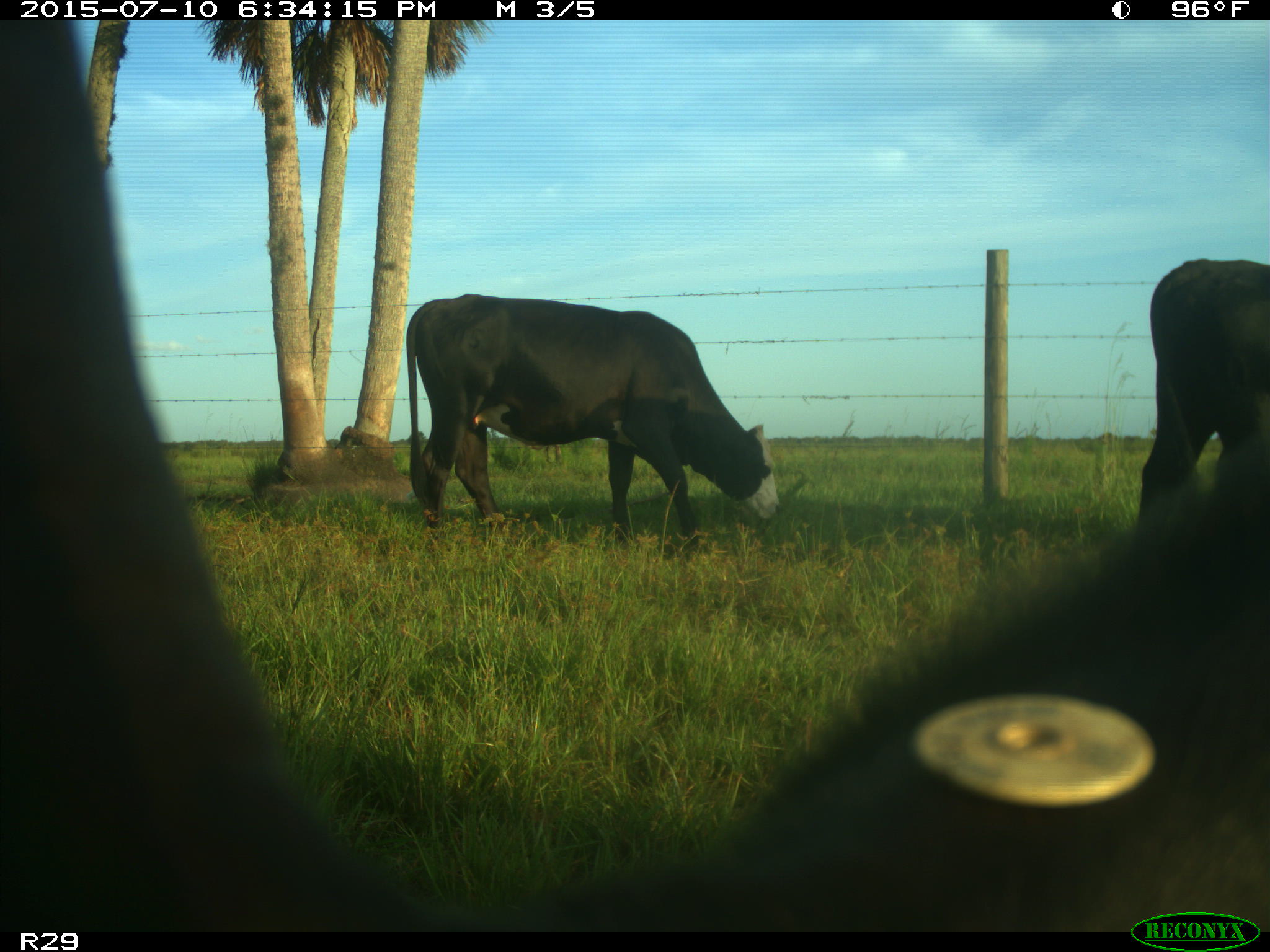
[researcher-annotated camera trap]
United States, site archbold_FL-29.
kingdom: Animalia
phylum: Chordata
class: Mammalia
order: Artiodactyla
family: Bovidae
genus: Bos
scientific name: Bos taurus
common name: domestic cow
Bos taurus (domestic cow).